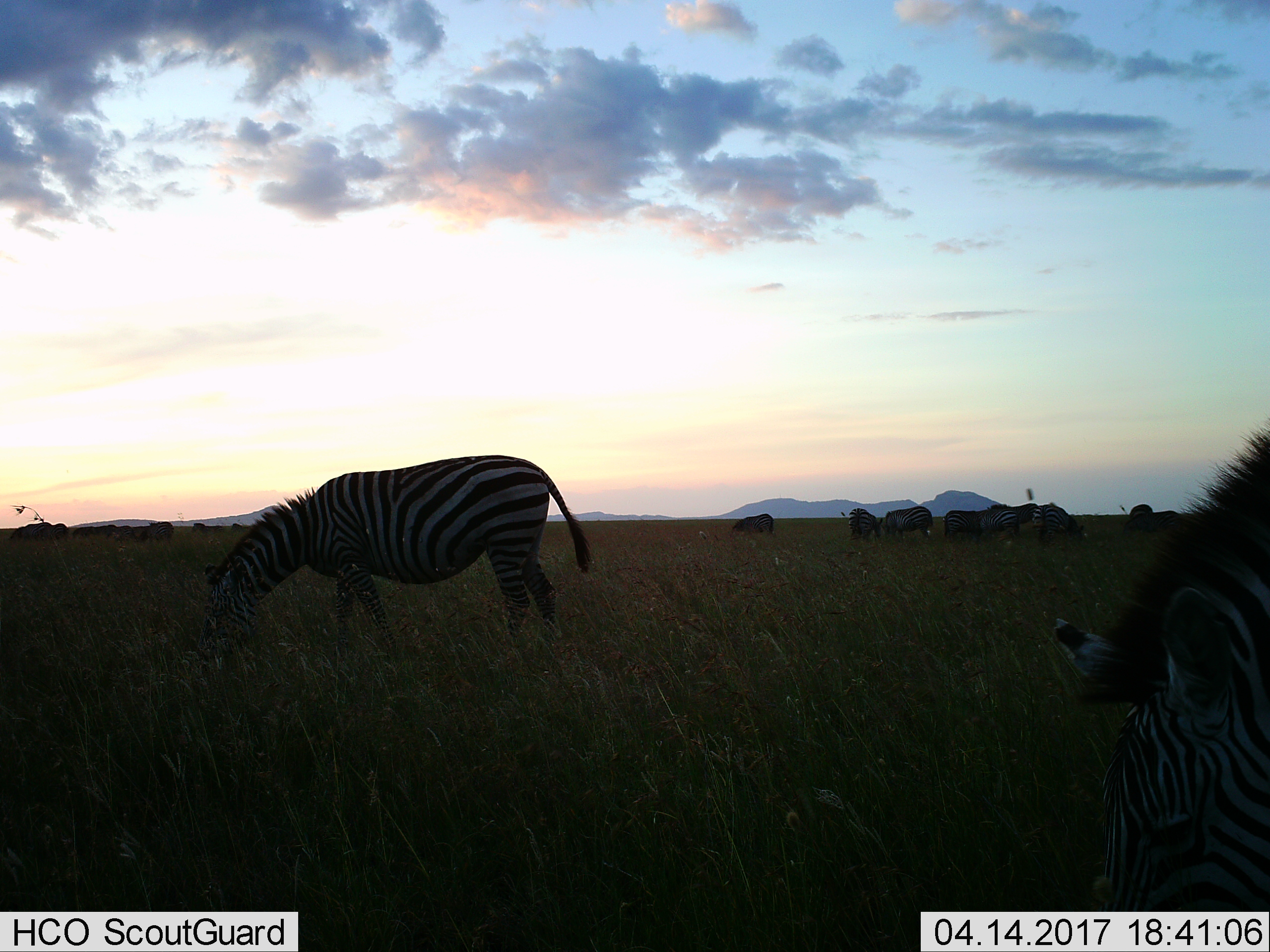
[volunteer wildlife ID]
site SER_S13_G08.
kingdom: Animalia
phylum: Chordata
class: Mammalia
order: Perissodactyla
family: Equidae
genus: Equus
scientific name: Equus quagga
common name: plains zebra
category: zebraplains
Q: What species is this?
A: Zebraplains (plains zebra) (Equus quagga).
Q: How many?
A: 11-50.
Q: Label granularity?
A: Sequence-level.